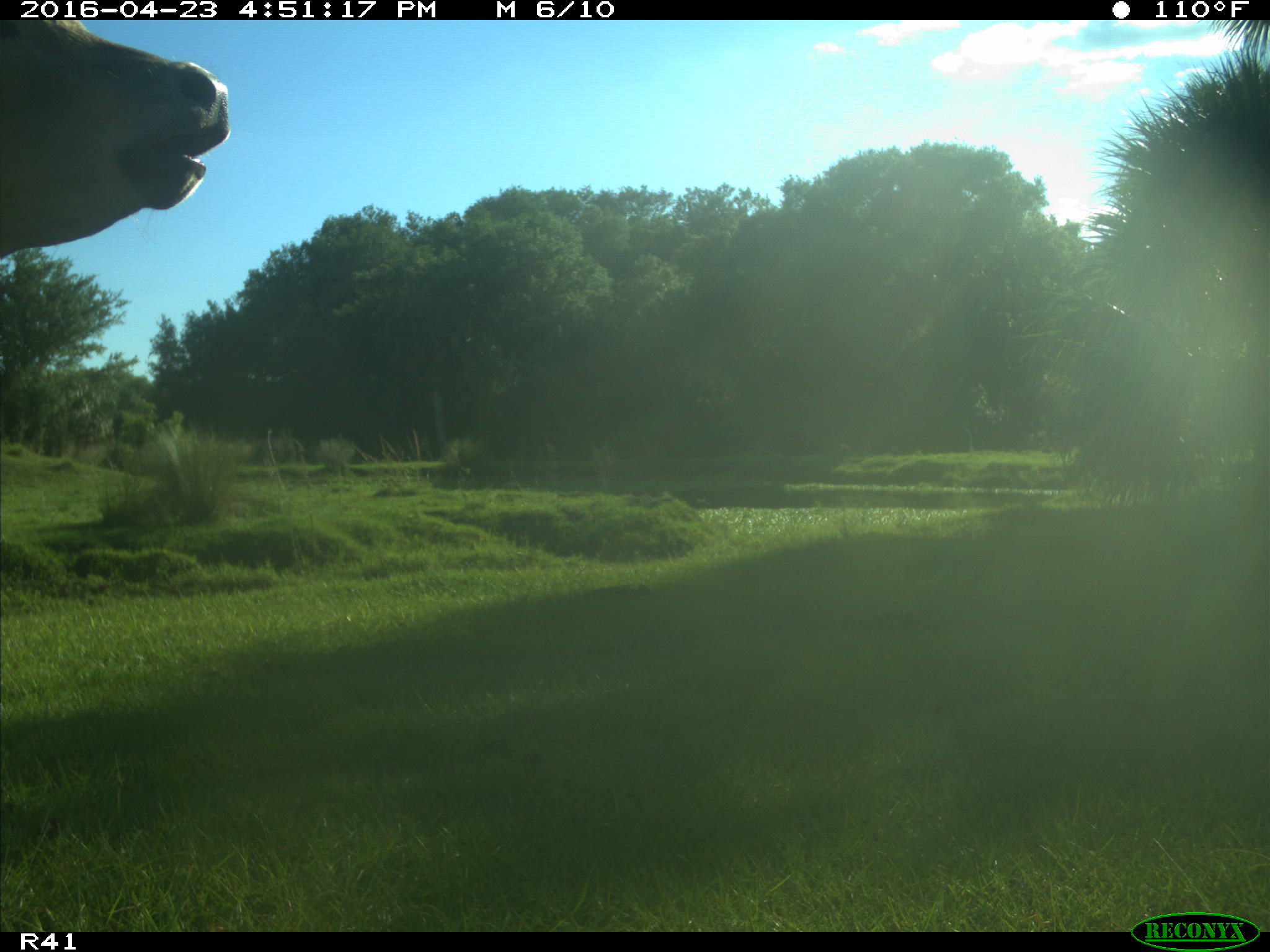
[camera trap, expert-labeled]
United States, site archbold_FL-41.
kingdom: Animalia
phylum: Chordata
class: Mammalia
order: Artiodactyla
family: Bovidae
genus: Bos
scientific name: Bos taurus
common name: domestic cow